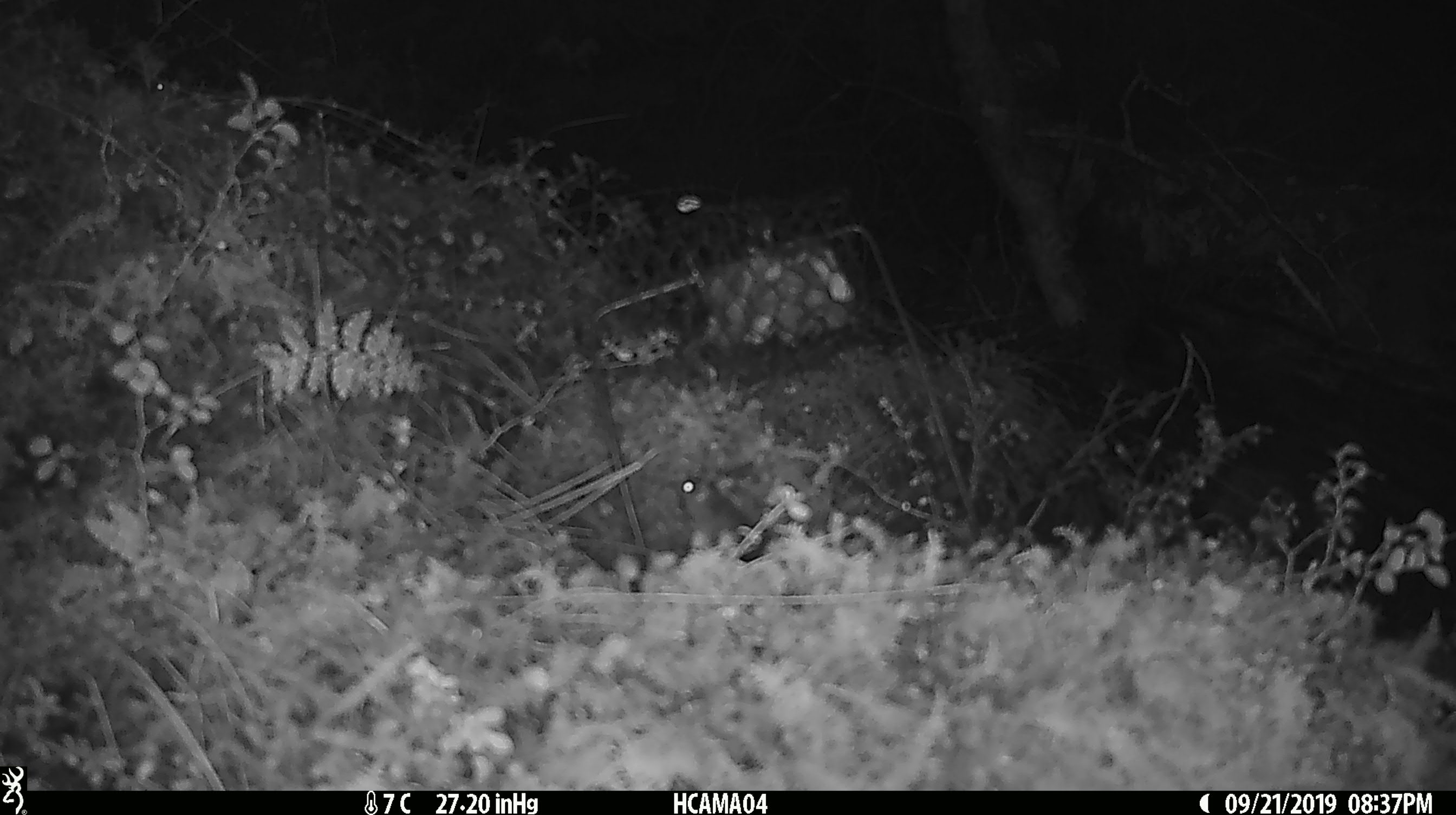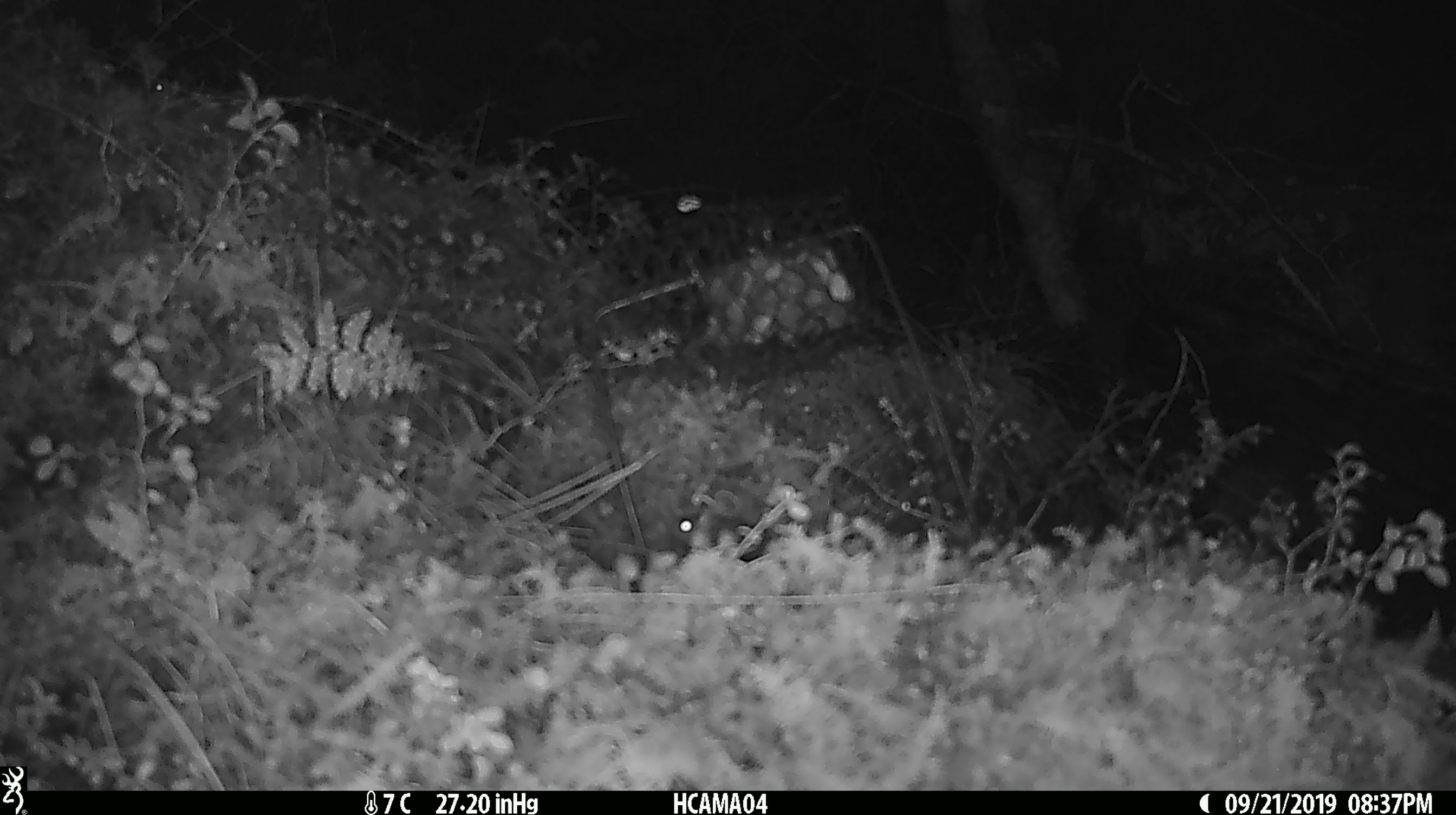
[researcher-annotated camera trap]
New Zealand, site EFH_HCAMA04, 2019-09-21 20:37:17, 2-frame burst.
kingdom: Animalia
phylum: Chordata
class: Mammalia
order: Rodentia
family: Muridae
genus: Mus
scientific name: Mus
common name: mouse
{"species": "mouse (Mus)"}